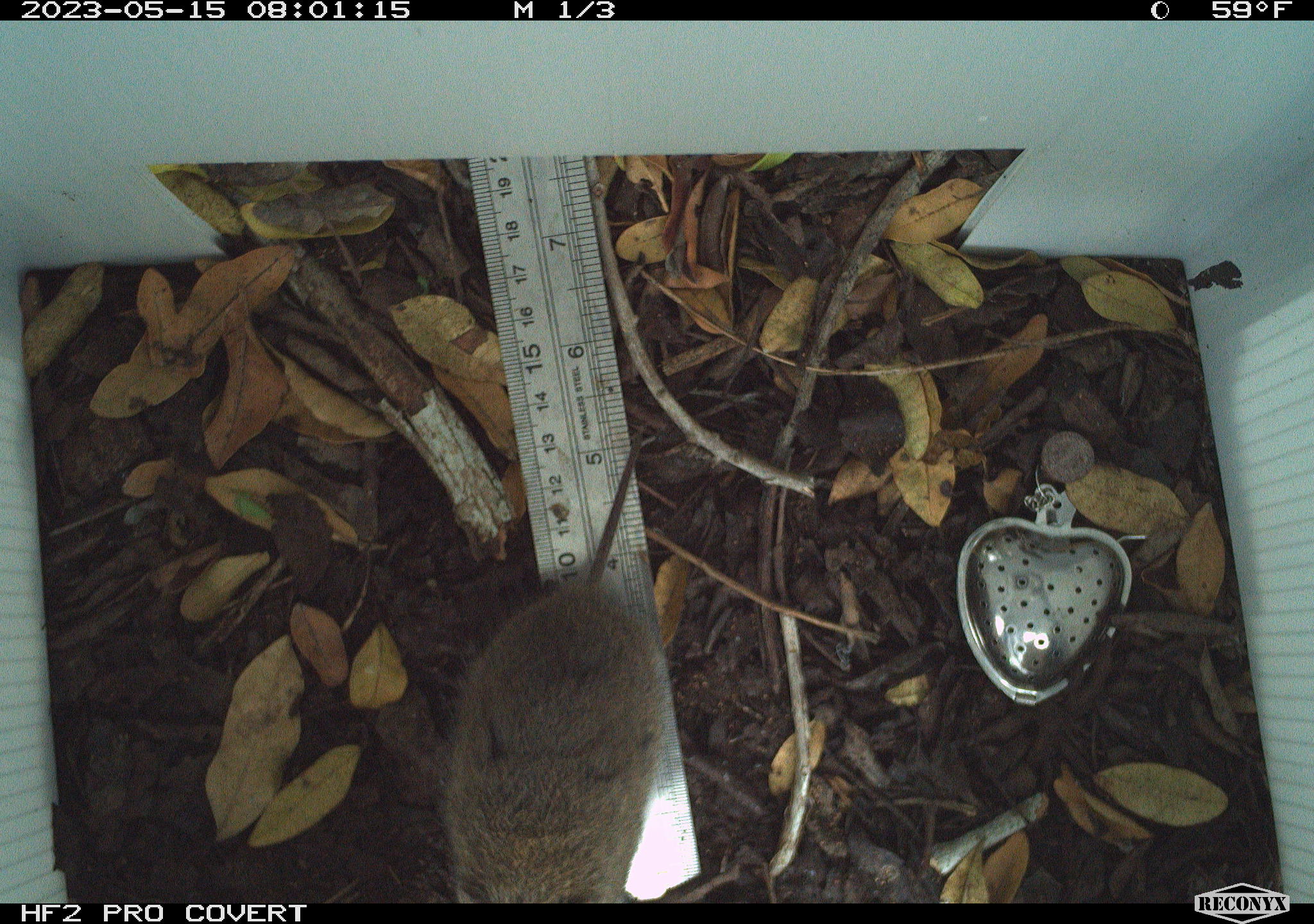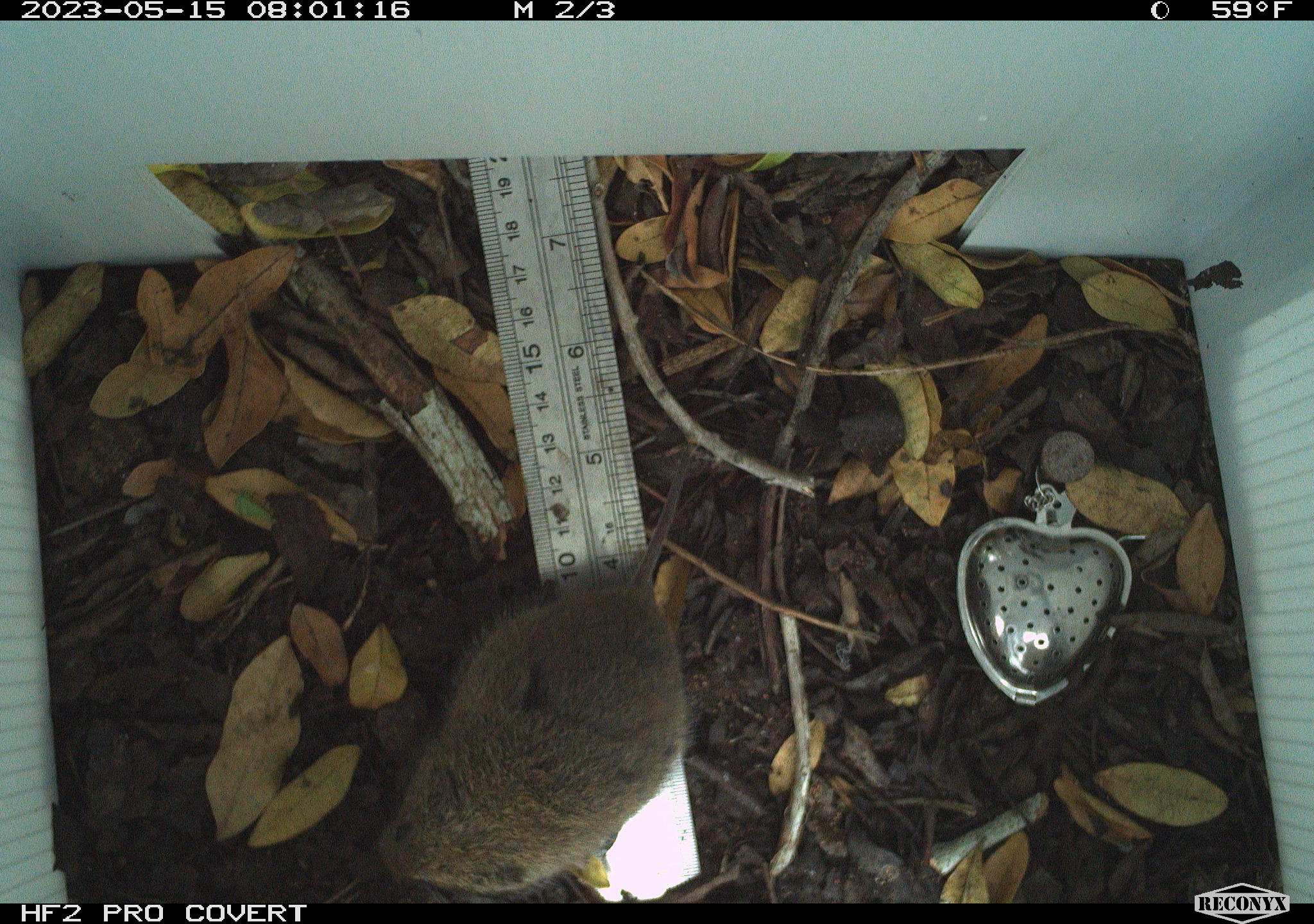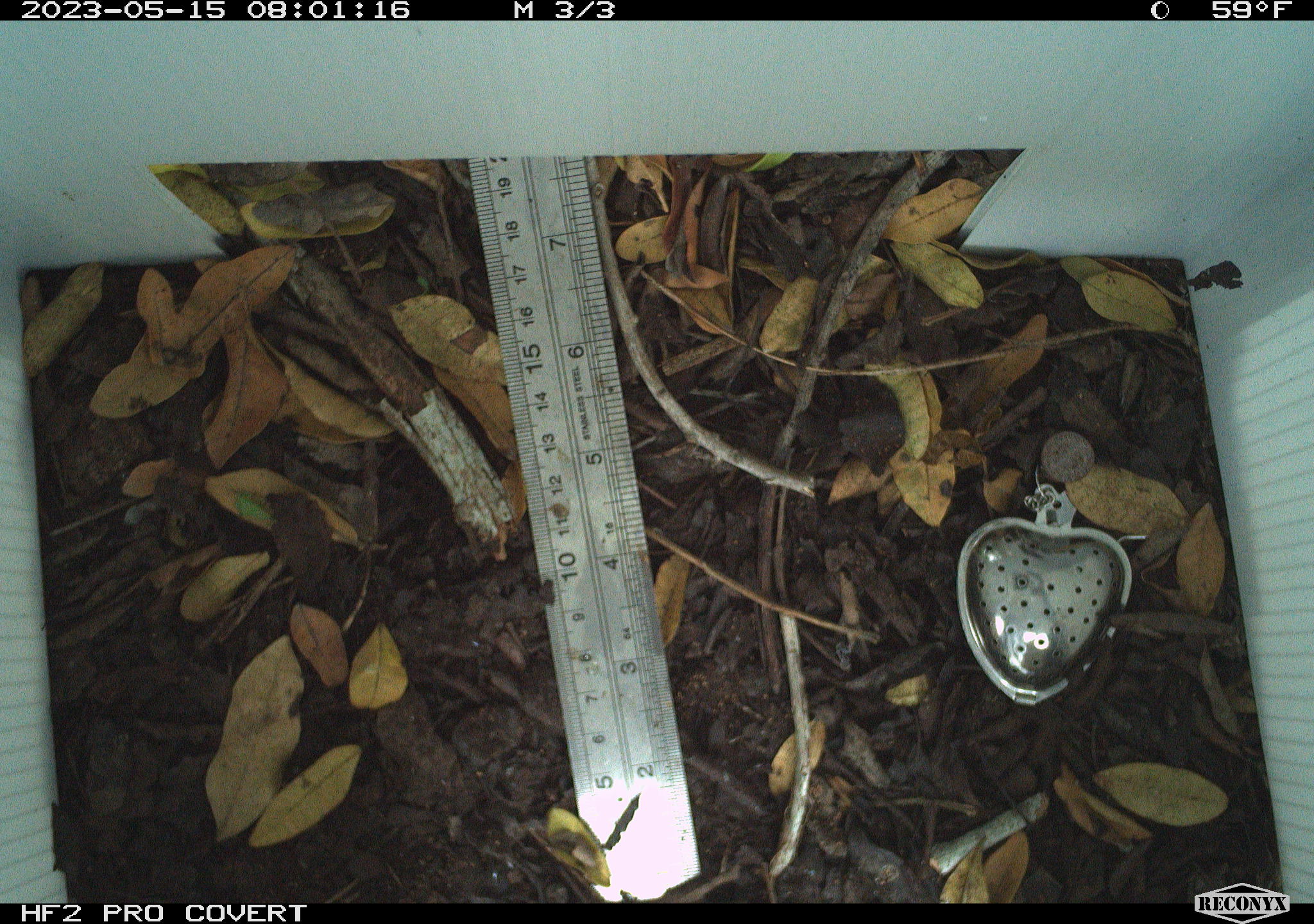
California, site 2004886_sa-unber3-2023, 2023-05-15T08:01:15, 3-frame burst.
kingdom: Animalia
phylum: Chordata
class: Mammalia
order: Rodentia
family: Cricetidae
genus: Microtus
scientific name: Microtus californicus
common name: california vole